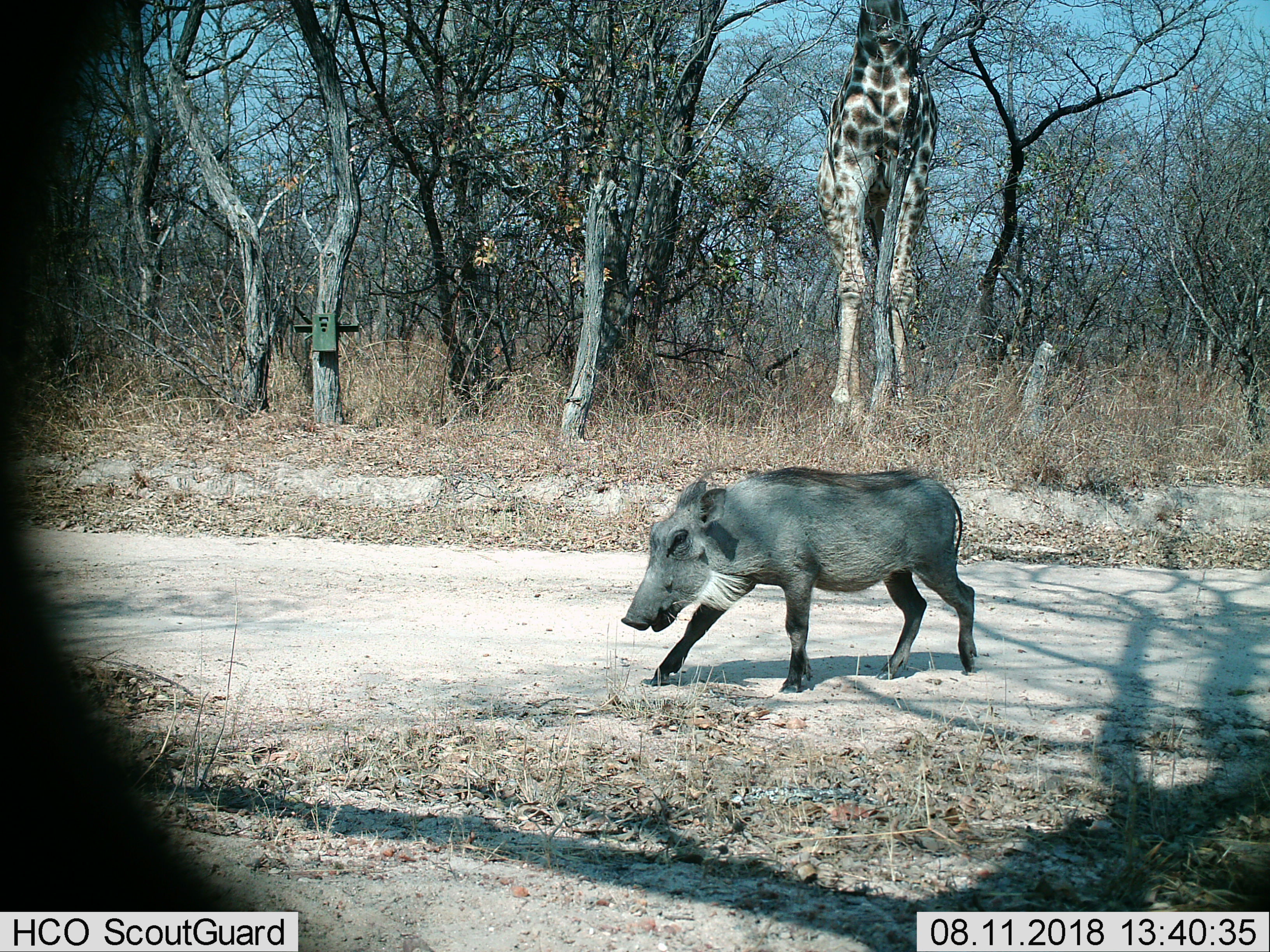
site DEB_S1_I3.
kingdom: Animalia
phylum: Chordata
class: Mammalia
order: Artiodactyla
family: Giraffidae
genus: Giraffa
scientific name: Giraffa camelopardalis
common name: giraffe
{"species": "giraffe (Giraffa camelopardalis)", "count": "1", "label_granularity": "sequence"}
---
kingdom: Animalia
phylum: Chordata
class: Mammalia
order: Artiodactyla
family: Suidae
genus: Phacochoerus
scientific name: Phacochoerus africanus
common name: warthog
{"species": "warthog (Phacochoerus africanus)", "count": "1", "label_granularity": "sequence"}